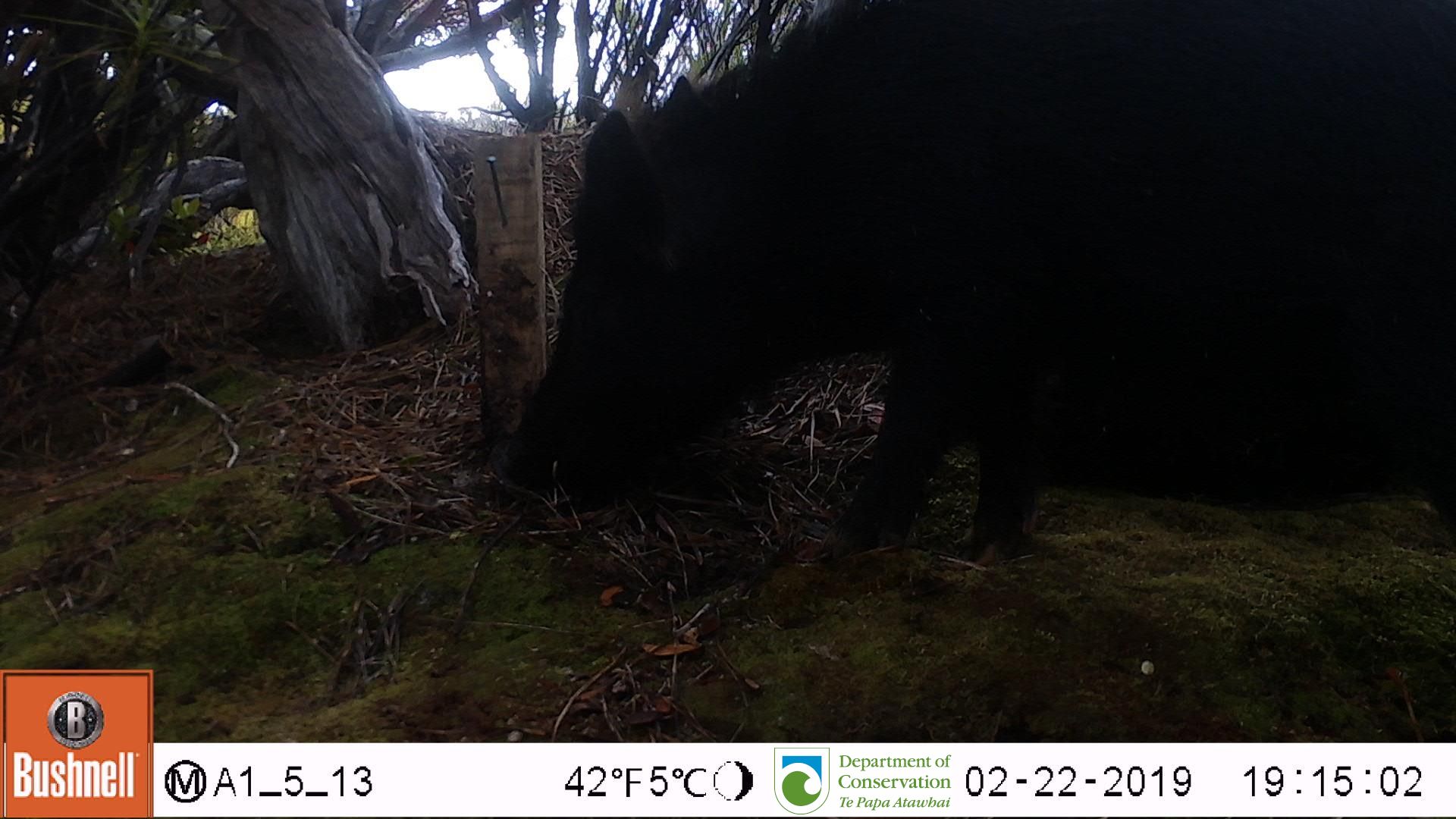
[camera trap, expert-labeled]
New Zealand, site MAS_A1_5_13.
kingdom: Animalia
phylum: Chordata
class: Mammalia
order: Artiodactyla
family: Suidae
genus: Sus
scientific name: Sus scrofa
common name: pig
Pig (Sus scrofa).